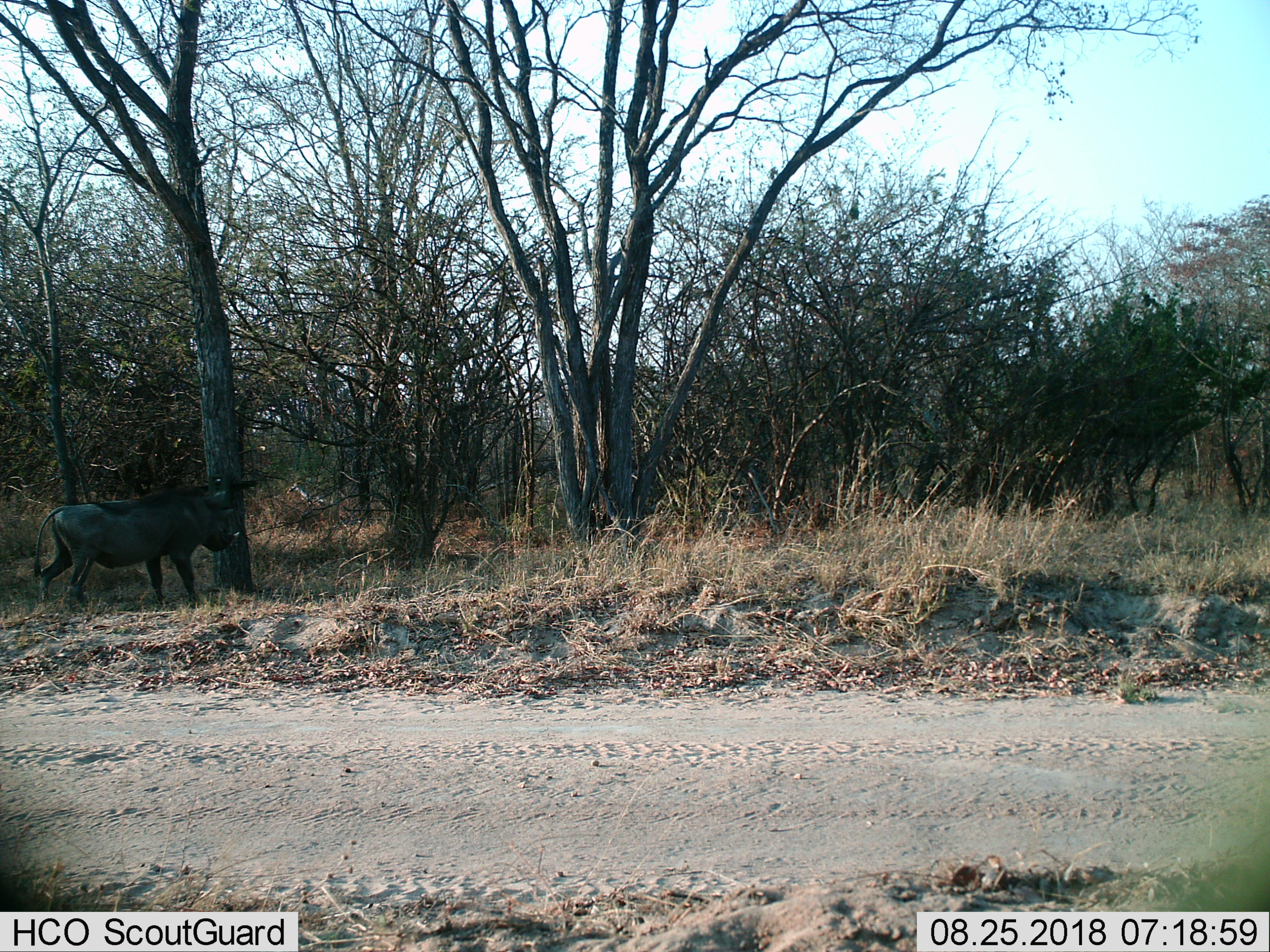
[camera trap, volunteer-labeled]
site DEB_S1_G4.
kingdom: Animalia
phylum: Chordata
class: Mammalia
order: Artiodactyla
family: Suidae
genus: Phacochoerus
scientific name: Phacochoerus africanus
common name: warthog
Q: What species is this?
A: Warthog (Phacochoerus africanus).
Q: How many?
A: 1.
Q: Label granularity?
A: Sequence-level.